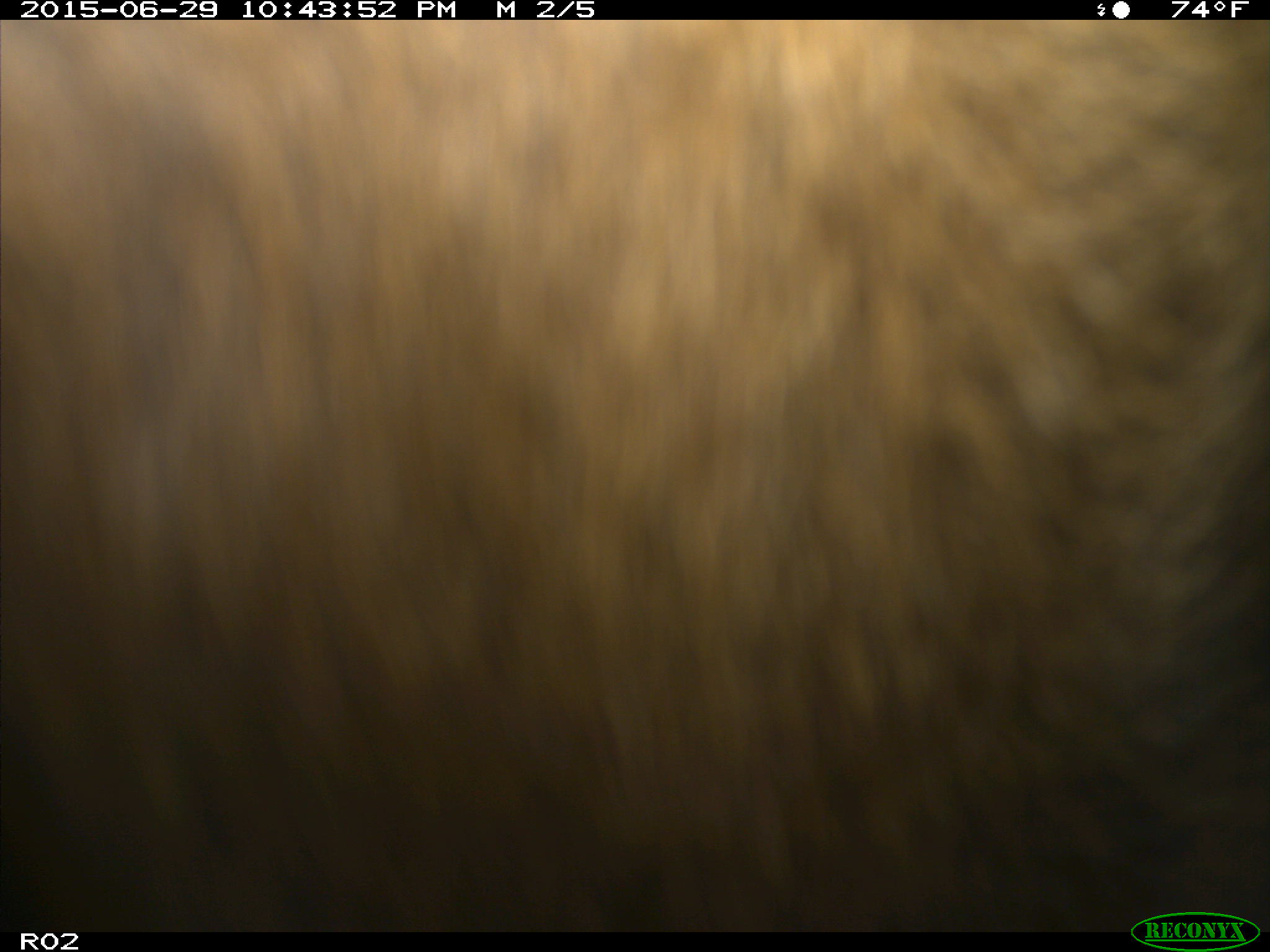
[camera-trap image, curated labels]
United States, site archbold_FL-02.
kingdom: Animalia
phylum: Chordata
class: Mammalia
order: Artiodactyla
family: Bovidae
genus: Bos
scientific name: Bos taurus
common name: domestic cow